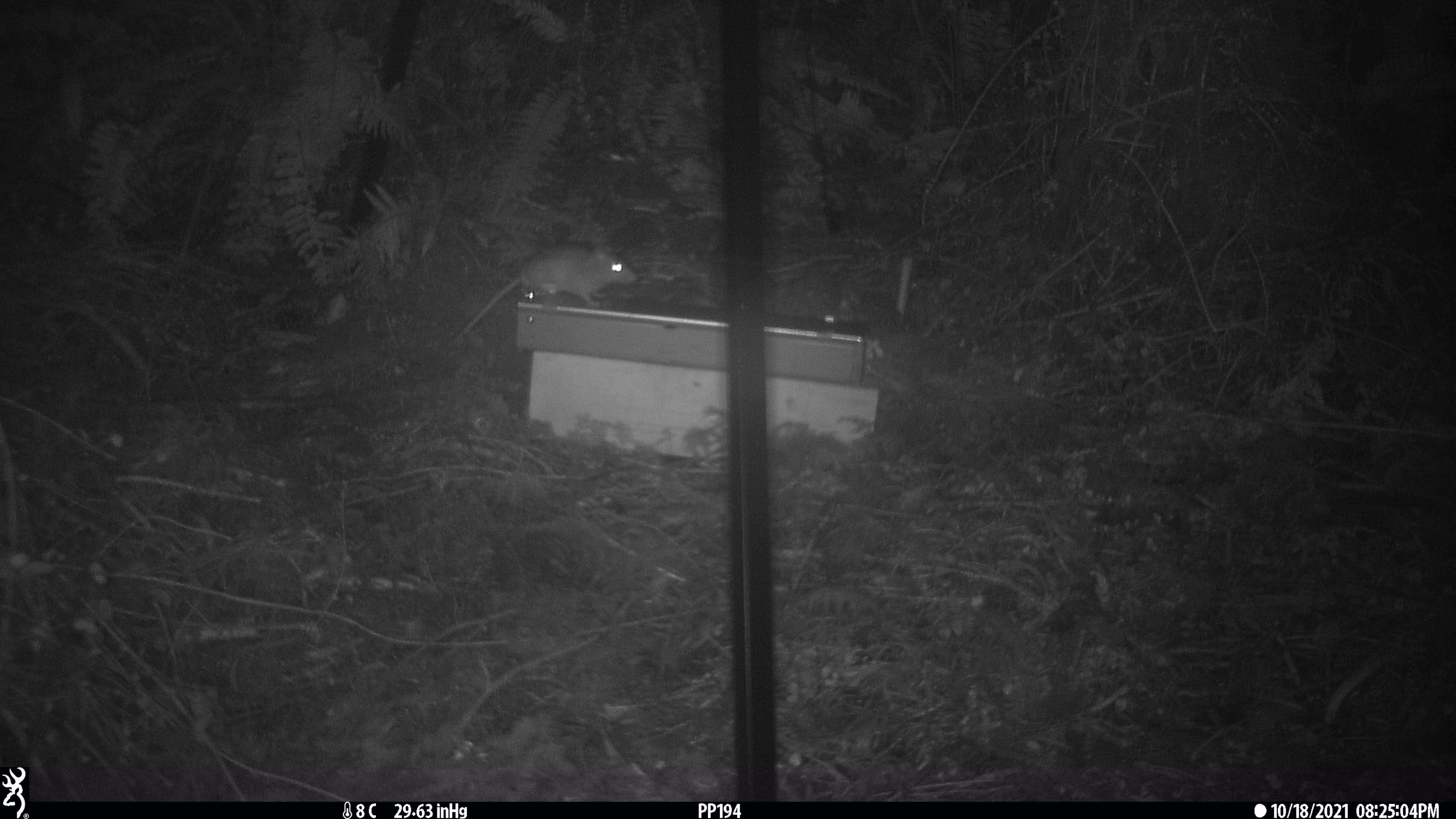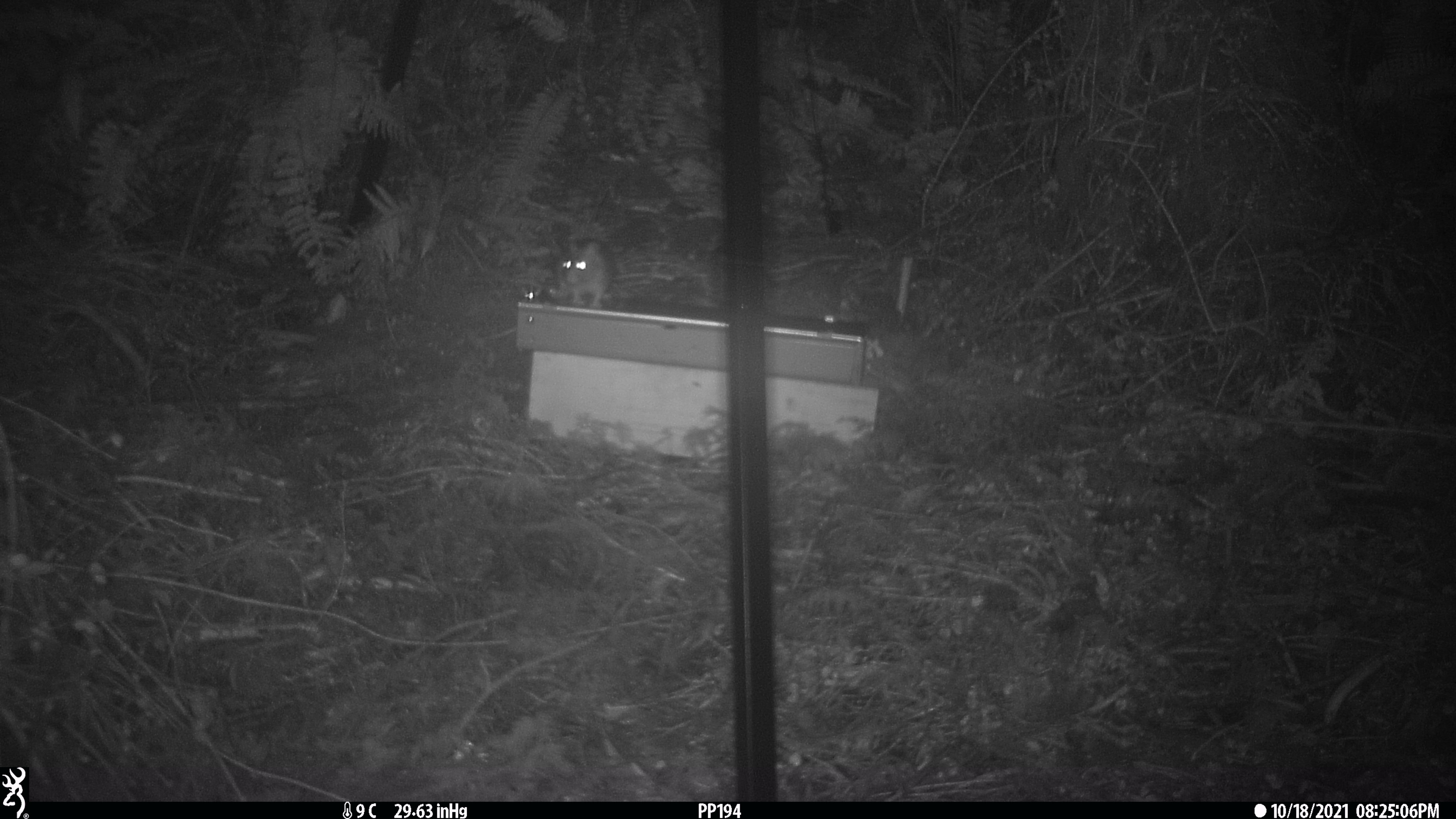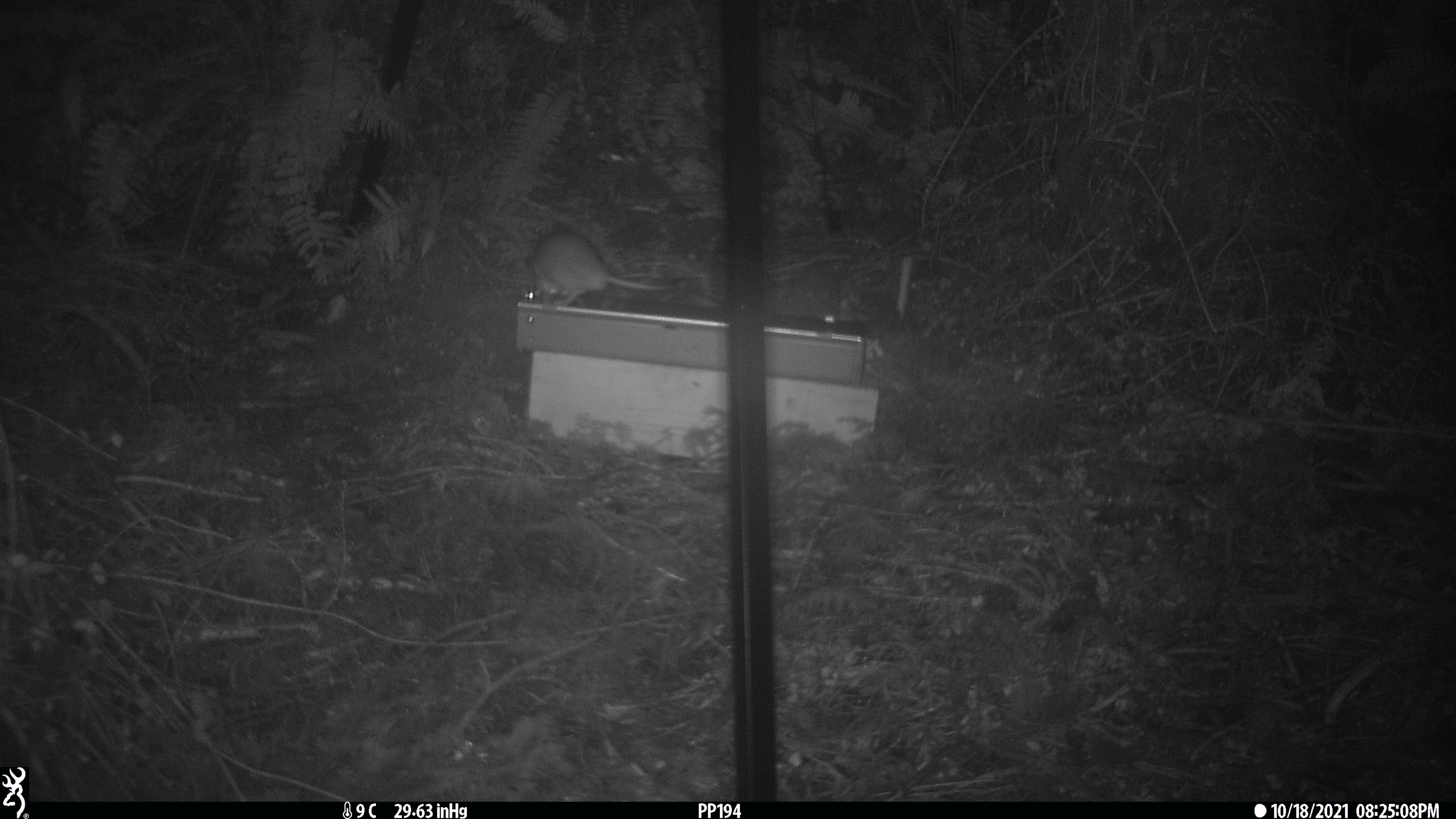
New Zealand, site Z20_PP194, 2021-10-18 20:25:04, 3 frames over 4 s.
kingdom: Animalia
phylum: Chordata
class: Mammalia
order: Rodentia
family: Muridae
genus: Rattus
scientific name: Rattus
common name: rat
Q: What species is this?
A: Rat (Rattus).